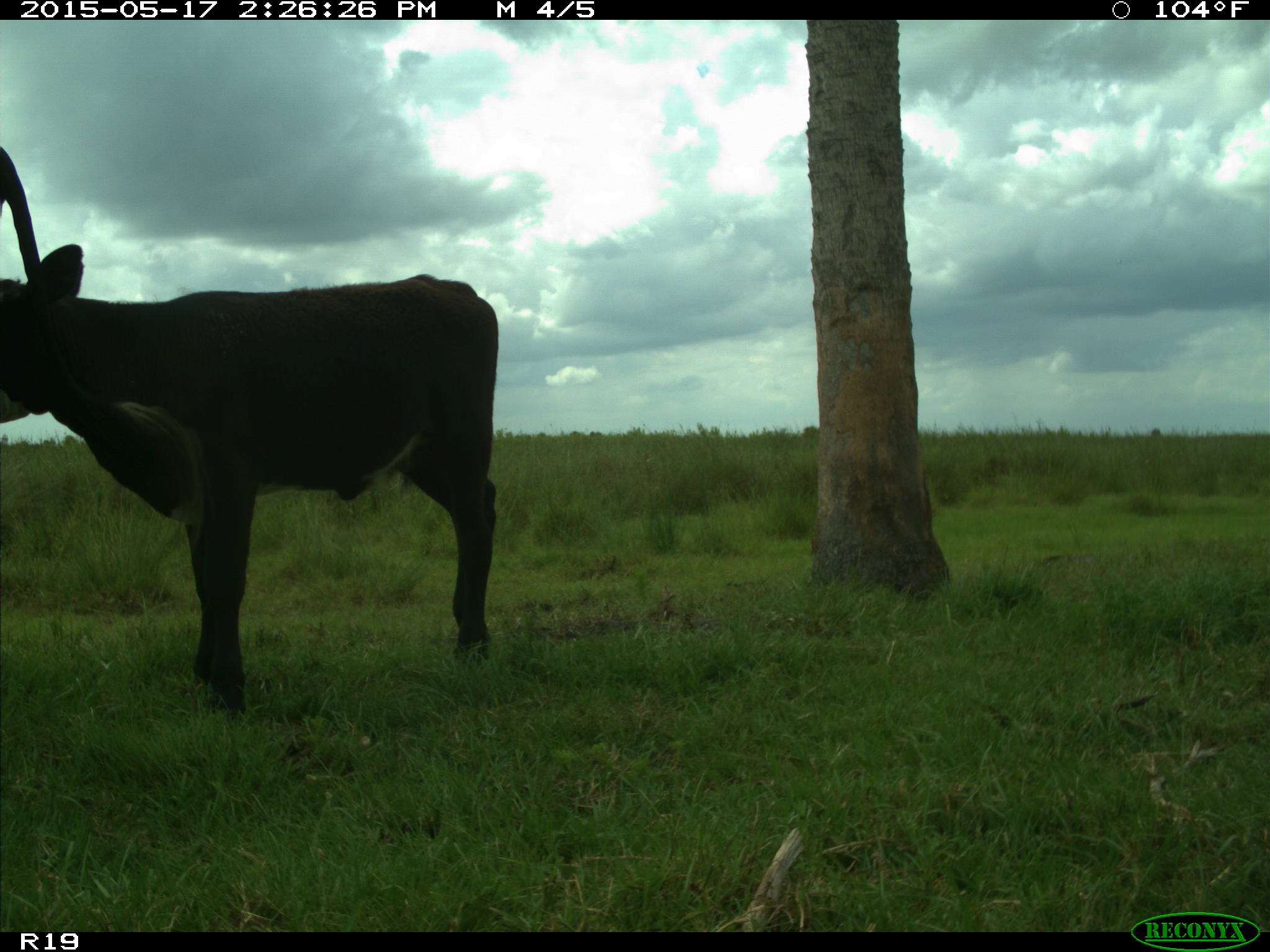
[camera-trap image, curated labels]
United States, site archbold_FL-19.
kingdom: Animalia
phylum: Chordata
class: Mammalia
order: Artiodactyla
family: Bovidae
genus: Bos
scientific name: Bos taurus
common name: domestic cow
Bos taurus (domestic cow).